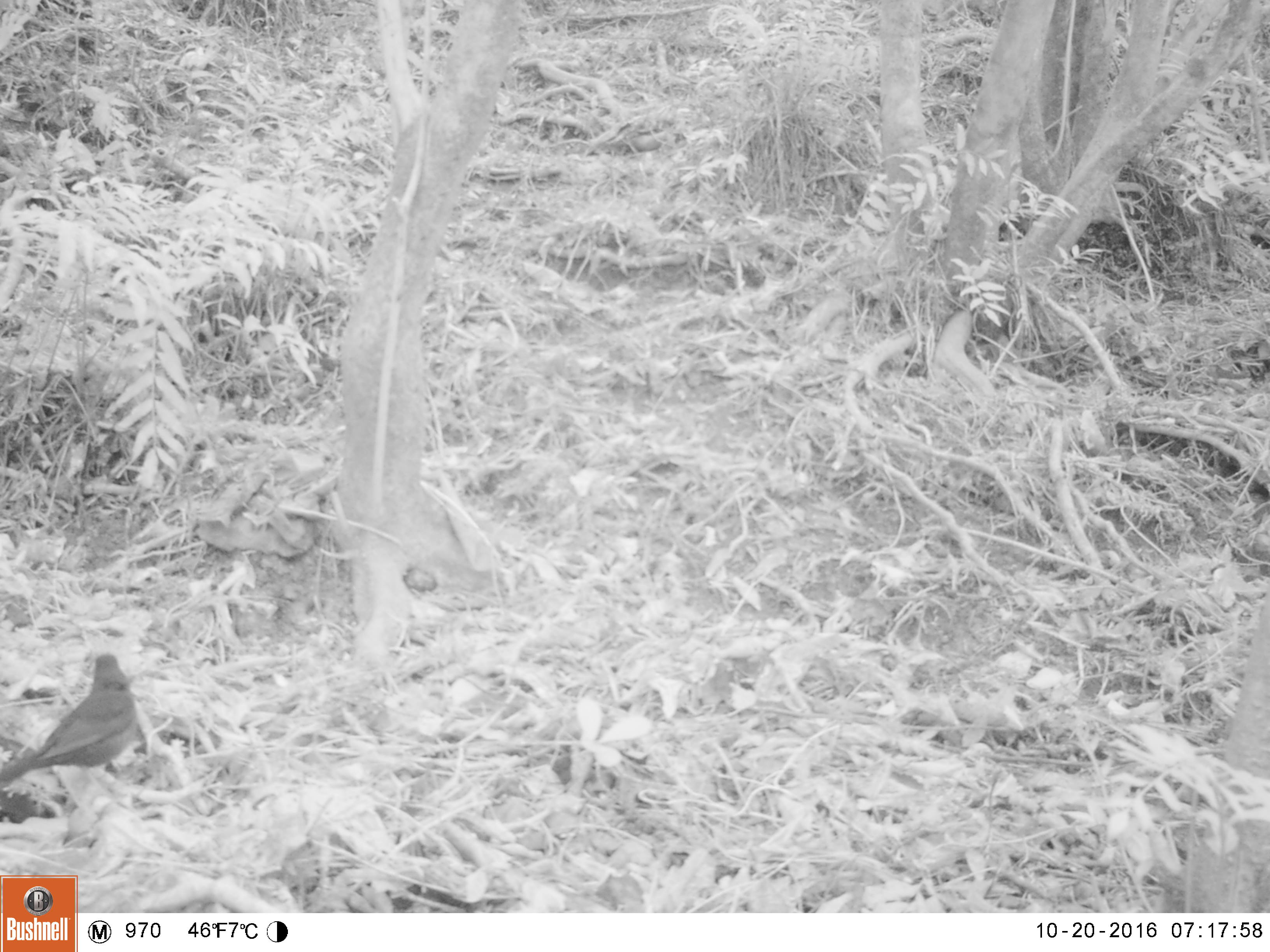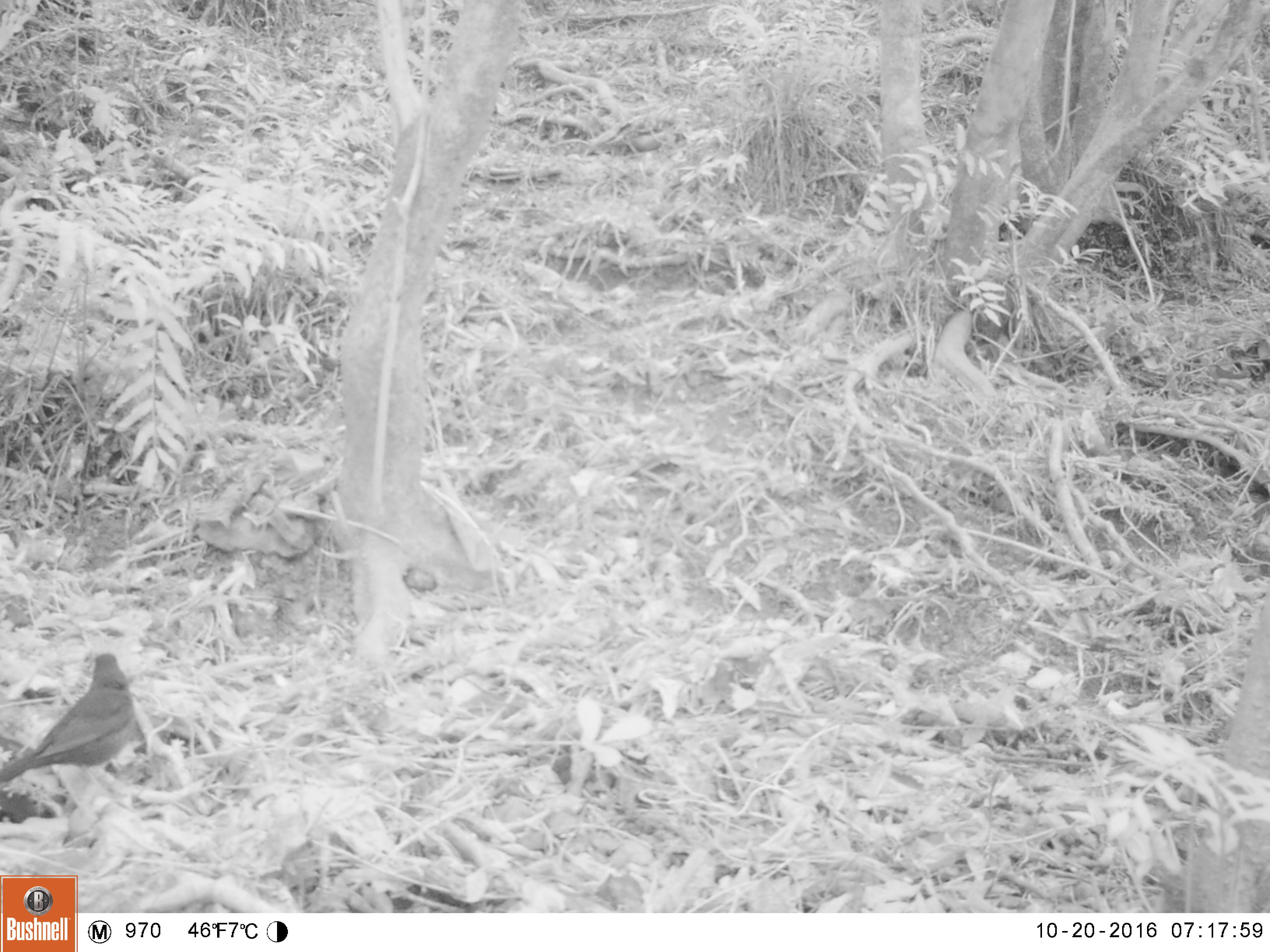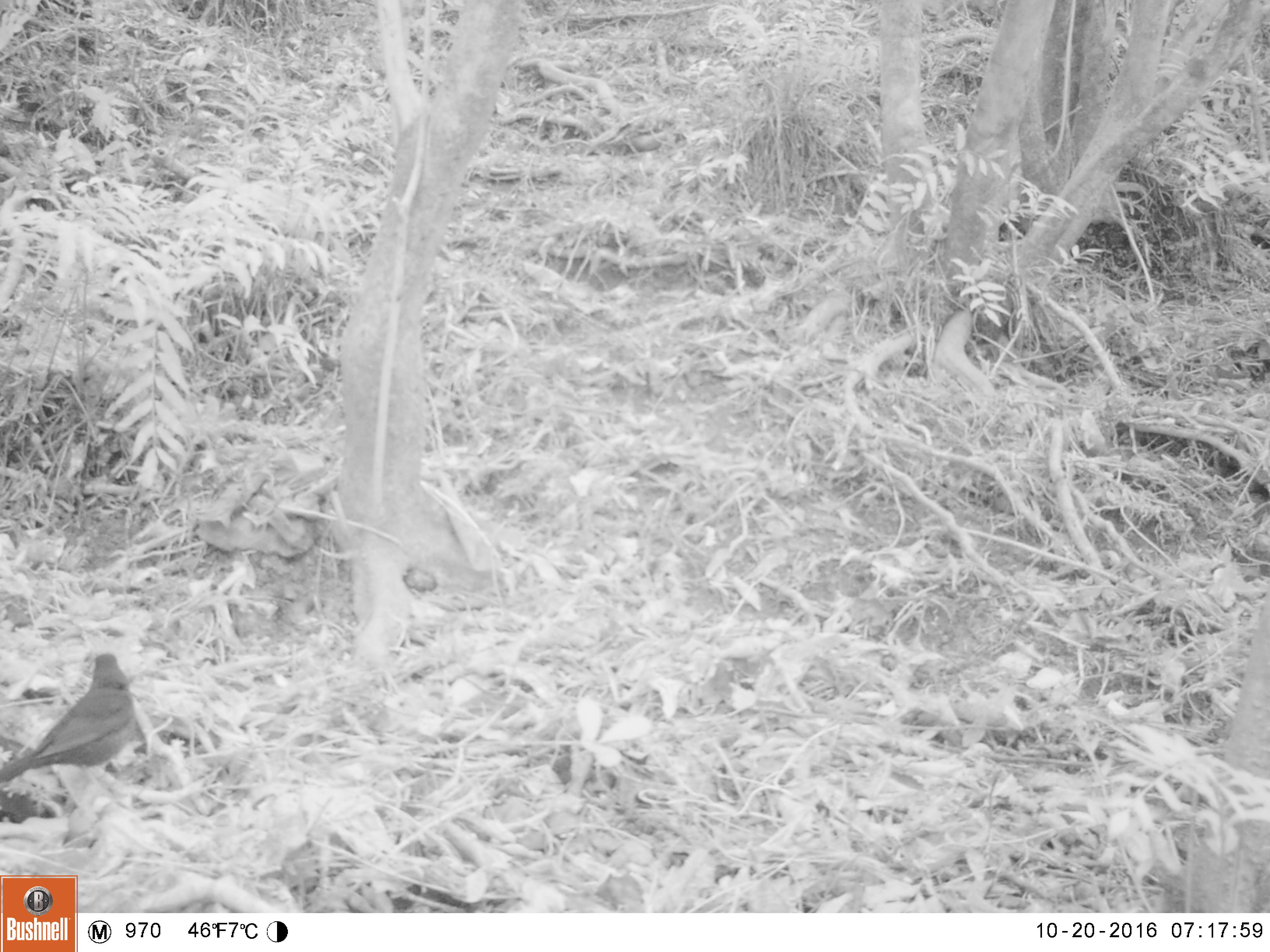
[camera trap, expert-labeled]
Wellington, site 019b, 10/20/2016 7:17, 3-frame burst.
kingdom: Animalia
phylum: Chordata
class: Aves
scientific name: Aves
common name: bird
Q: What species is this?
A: Bird (Aves).